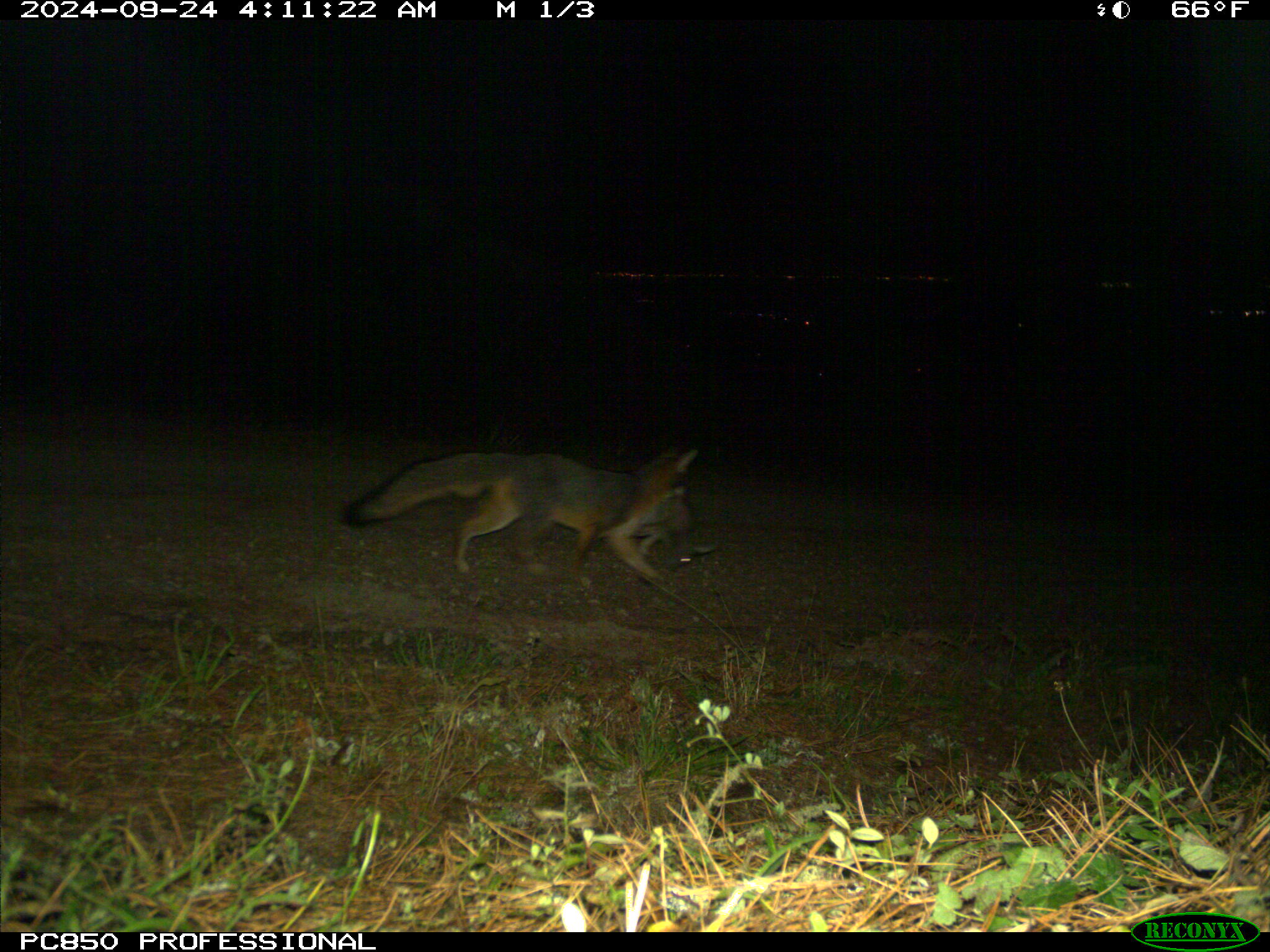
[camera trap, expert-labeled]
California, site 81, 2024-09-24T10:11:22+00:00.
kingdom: Animalia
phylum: Chordata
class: Mammalia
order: Carnivora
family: Canidae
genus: Urocyon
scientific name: Urocyon cinereoargenteus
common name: gray fox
Gray fox (Urocyon cinereoargenteus).